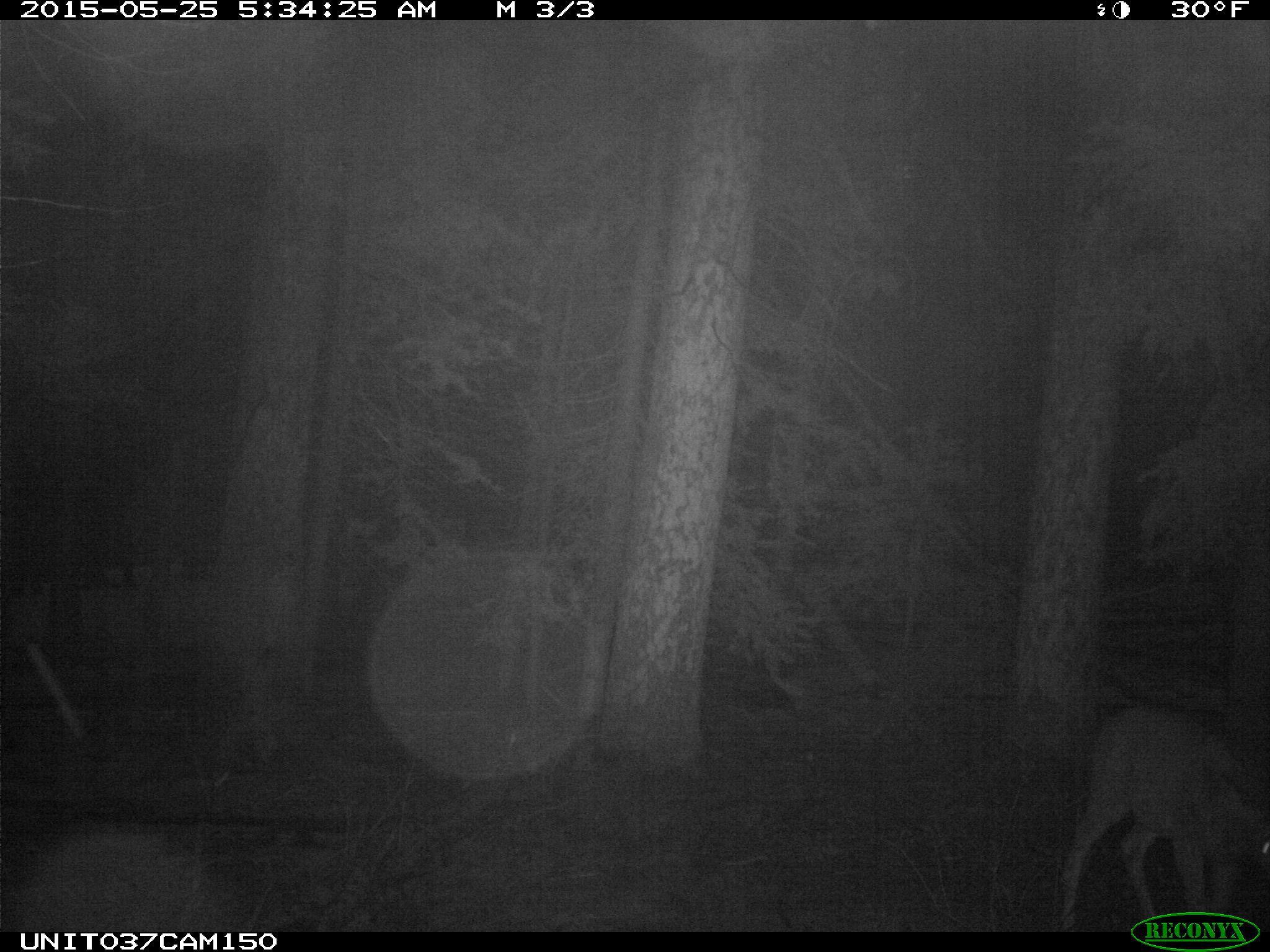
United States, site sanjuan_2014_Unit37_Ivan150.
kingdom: Animalia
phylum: Chordata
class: Mammalia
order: Artiodactyla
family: Cervidae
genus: Odocoileus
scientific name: Odocoileus hemionus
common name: mule deer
Odocoileus hemionus (mule deer).